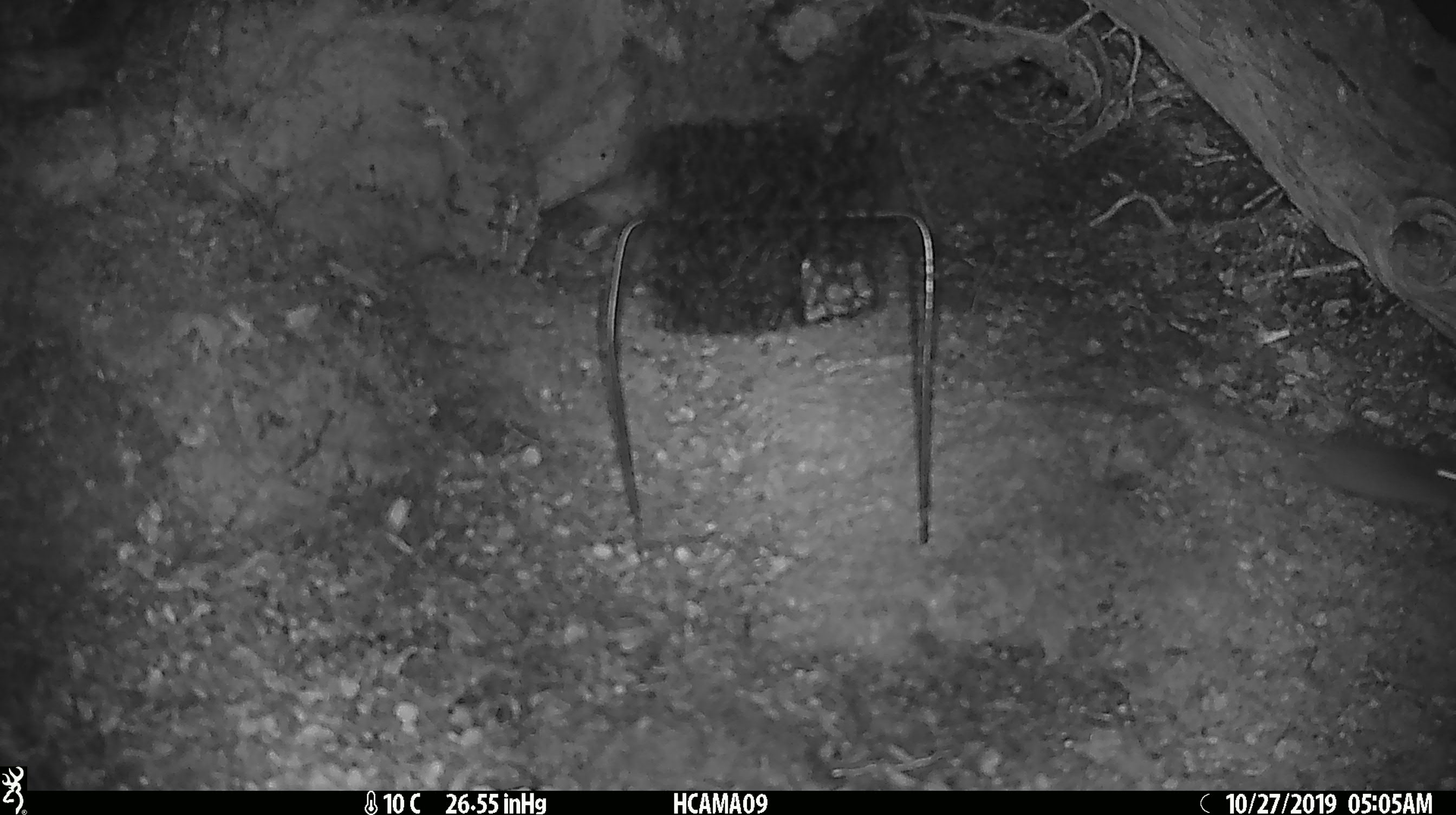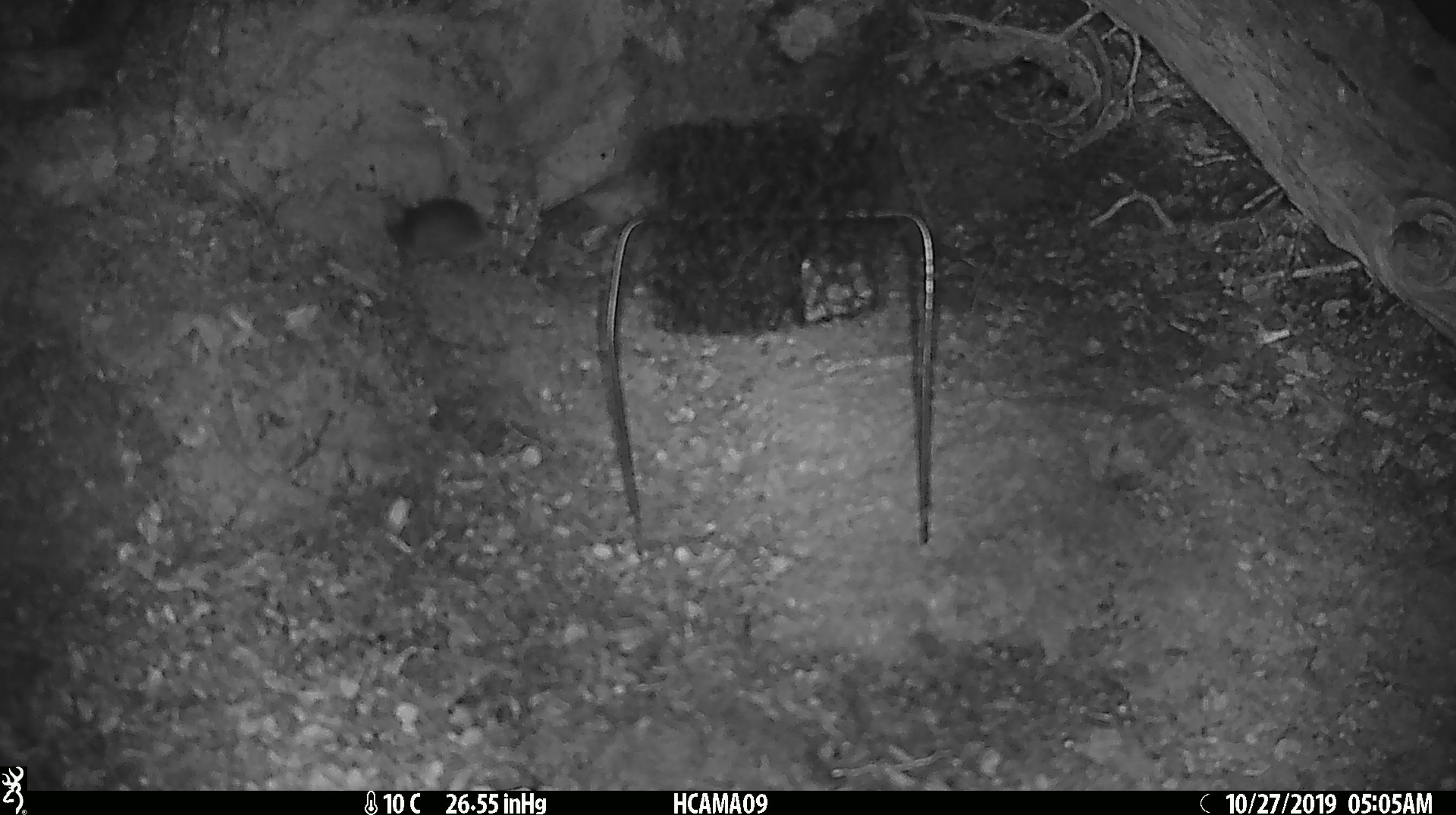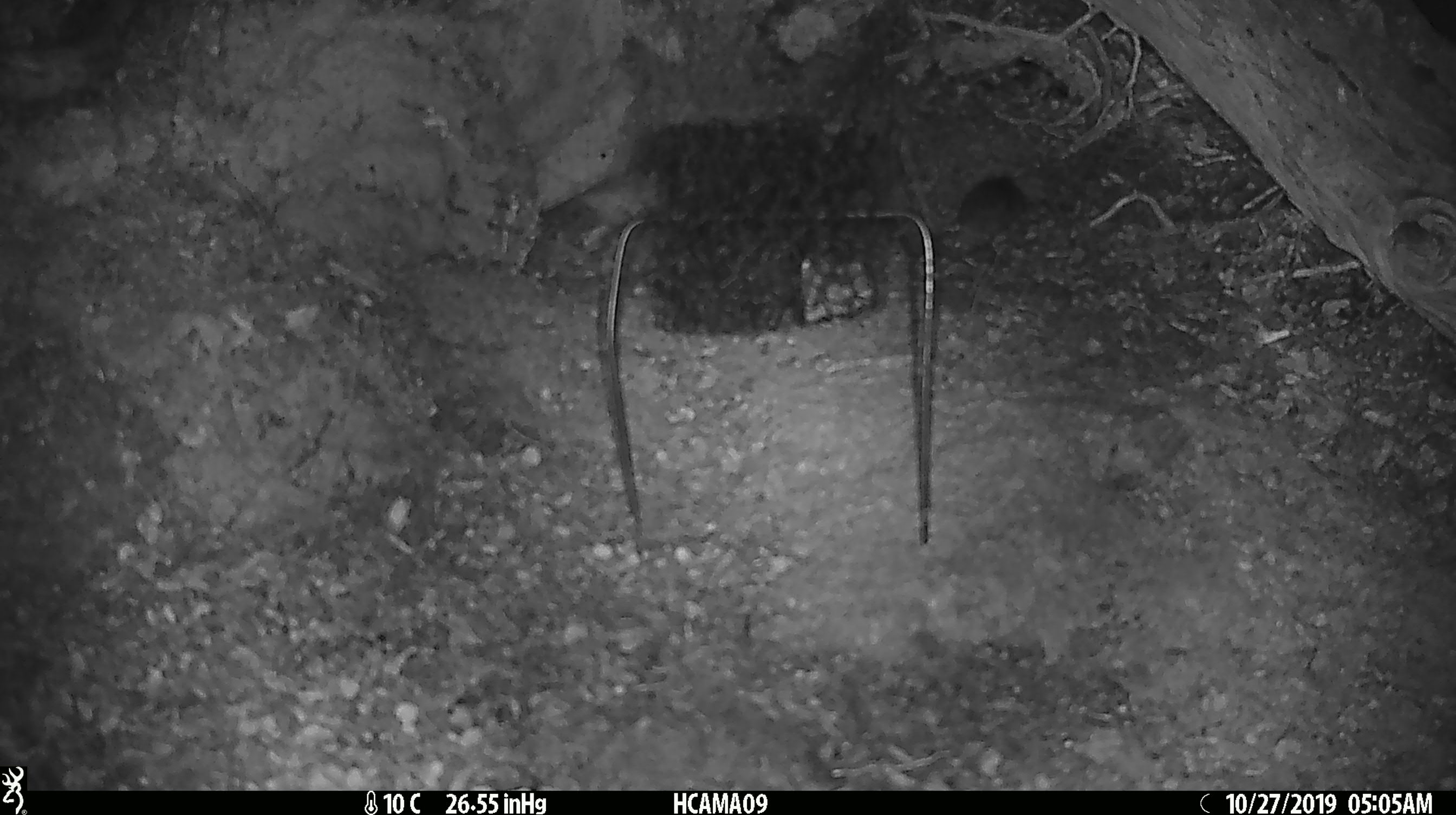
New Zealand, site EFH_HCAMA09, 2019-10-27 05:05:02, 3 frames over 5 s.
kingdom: Animalia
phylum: Chordata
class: Mammalia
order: Rodentia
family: Muridae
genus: Mus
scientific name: Mus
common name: mouse